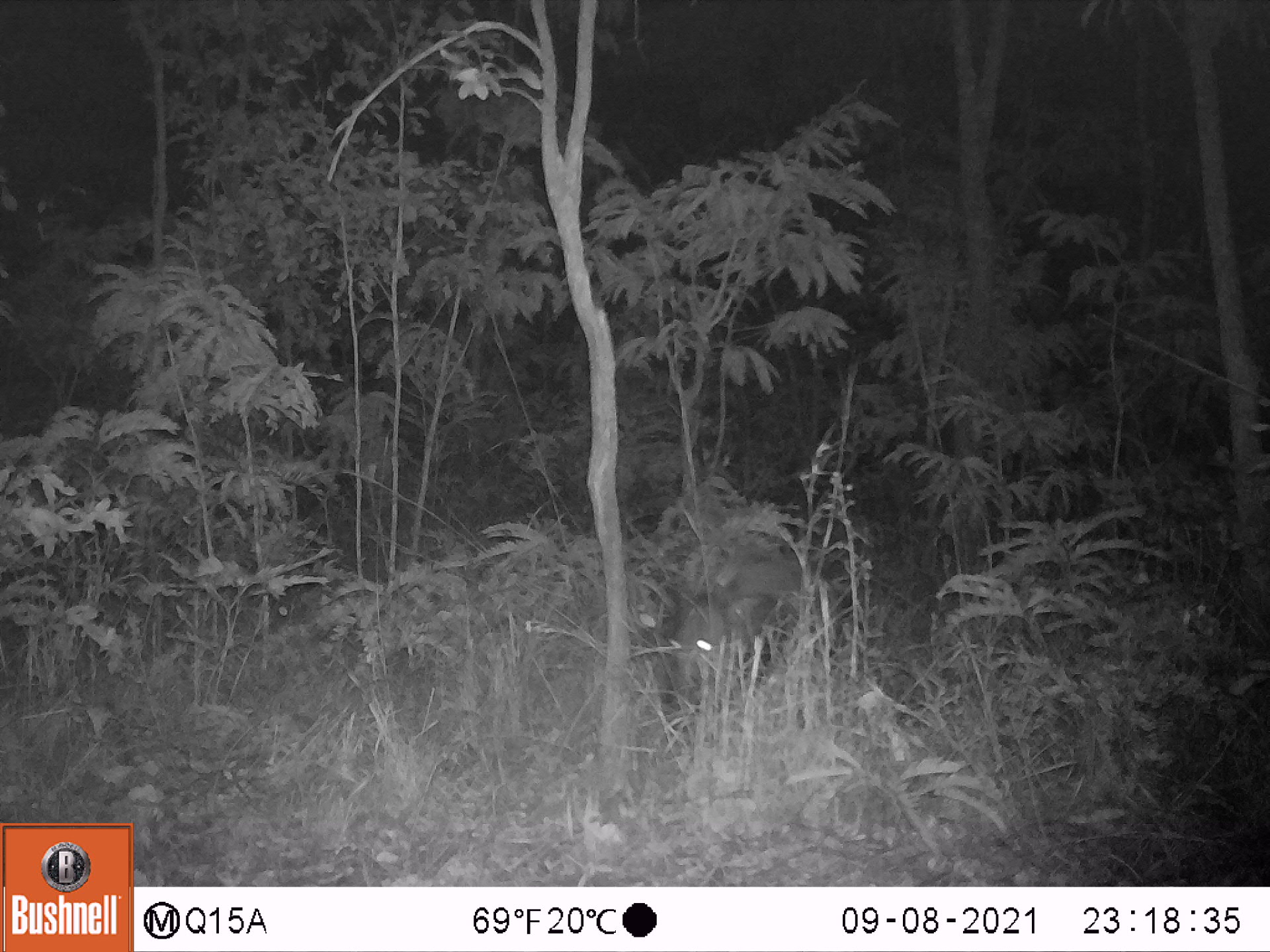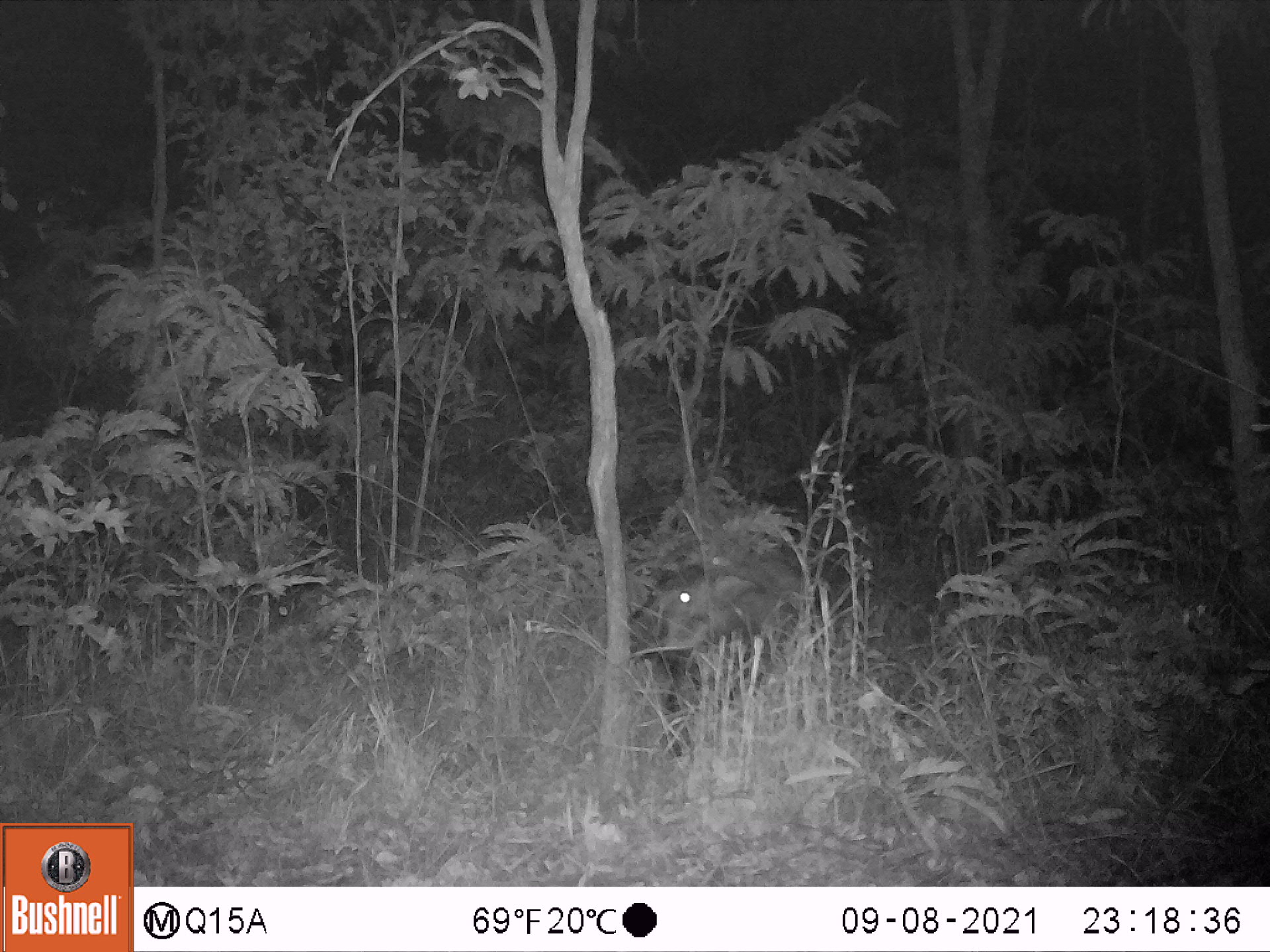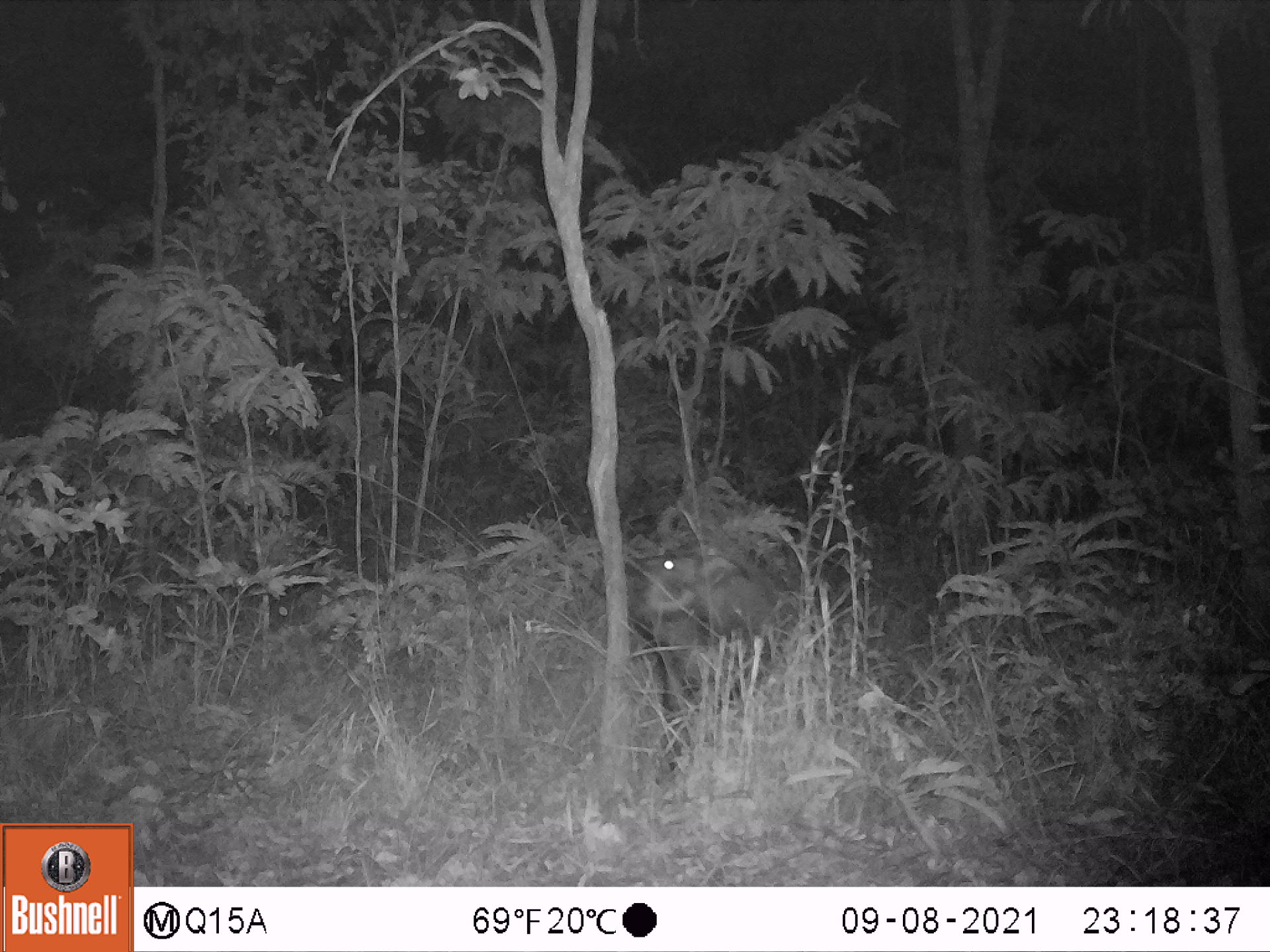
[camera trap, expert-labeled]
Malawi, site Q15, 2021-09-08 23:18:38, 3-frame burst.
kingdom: Animalia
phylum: Chordata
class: Mammalia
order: Artiodactyla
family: Suidae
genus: Potamochoerus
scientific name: Potamochoerus larvatus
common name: bushpig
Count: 1.